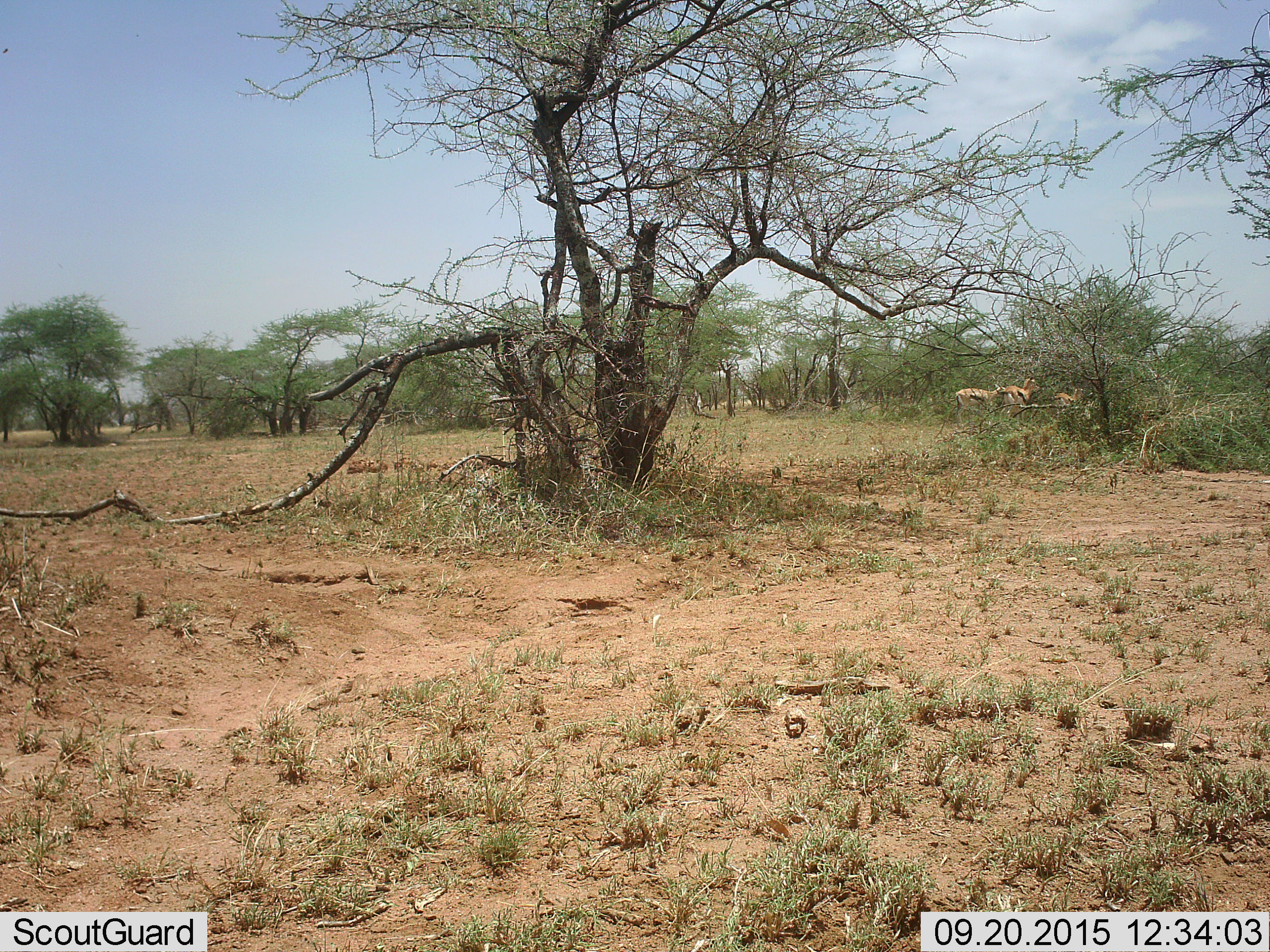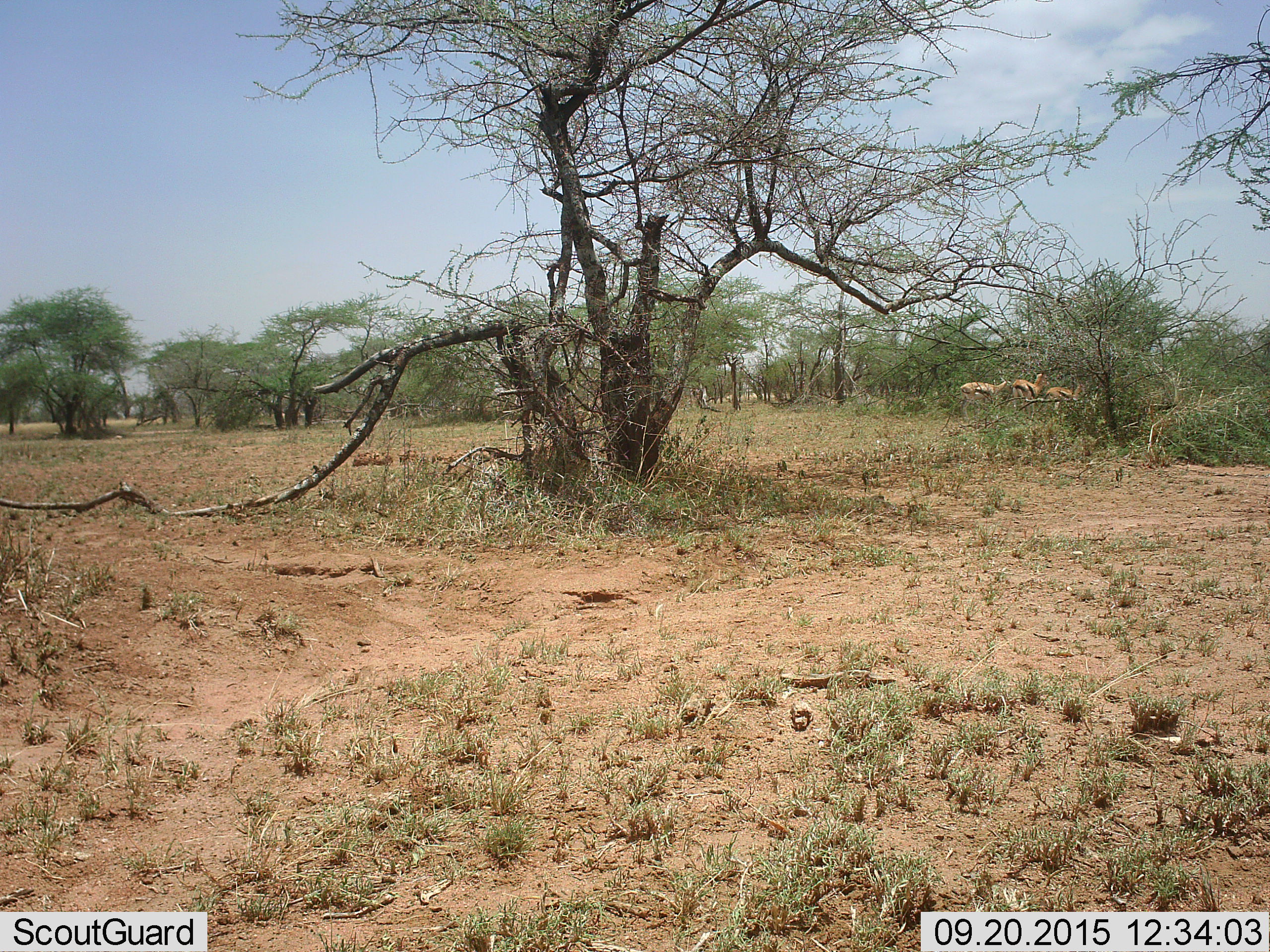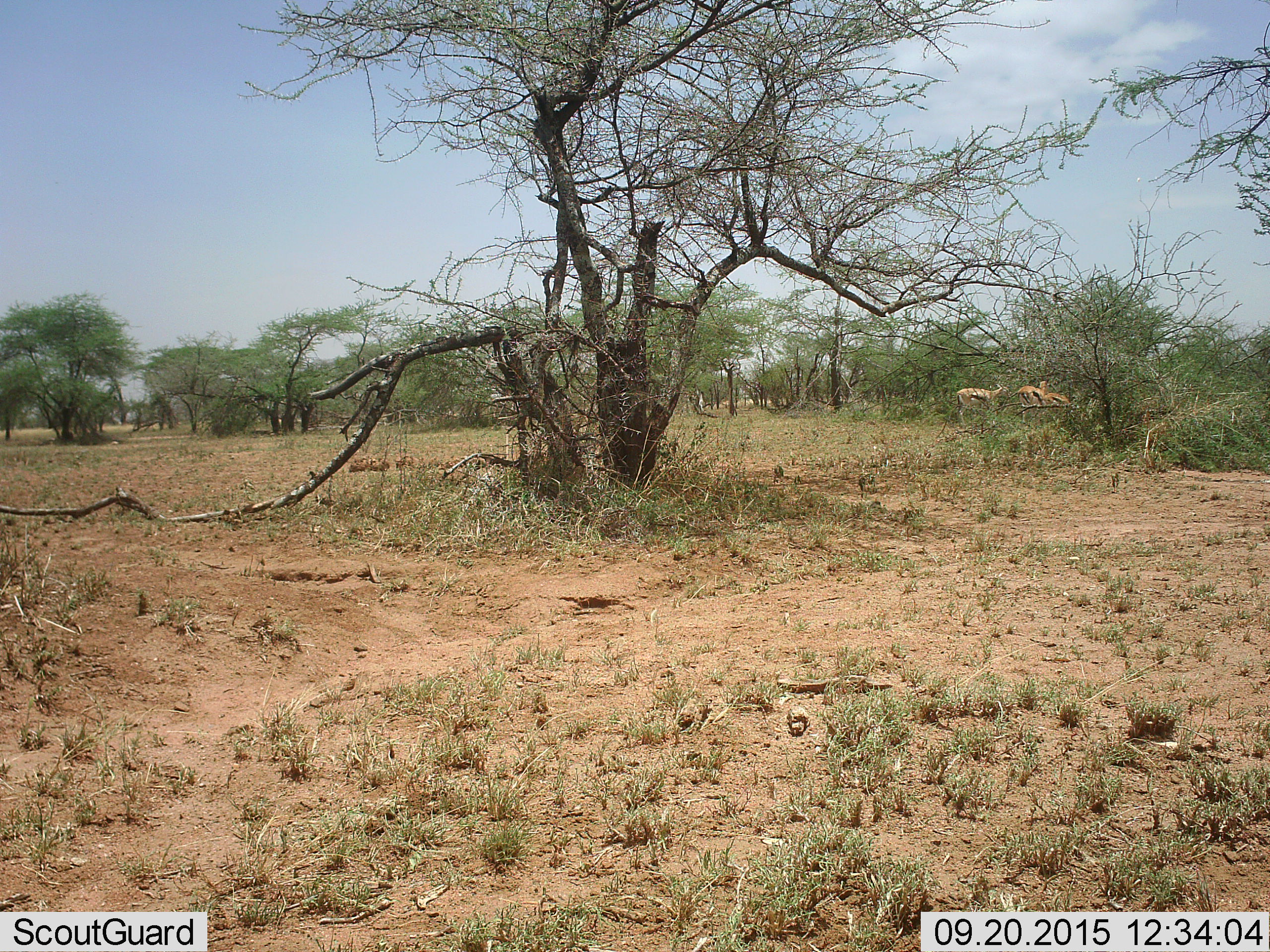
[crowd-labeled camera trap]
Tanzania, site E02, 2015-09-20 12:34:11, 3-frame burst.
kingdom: Animalia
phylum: Chordata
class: Mammalia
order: Artiodactyla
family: Bovidae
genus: Eudorcas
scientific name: Eudorcas thomsonii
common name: thomson's gazelle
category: gazellethomsons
Gazellethomsons (thomson's gazelle) (Eudorcas thomsonii), count 3. Behavior (volunteer vote fractions): standing 57%, resting 0%, moving 64%, interacting 0%. Young present (vote fraction): 0%. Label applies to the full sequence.